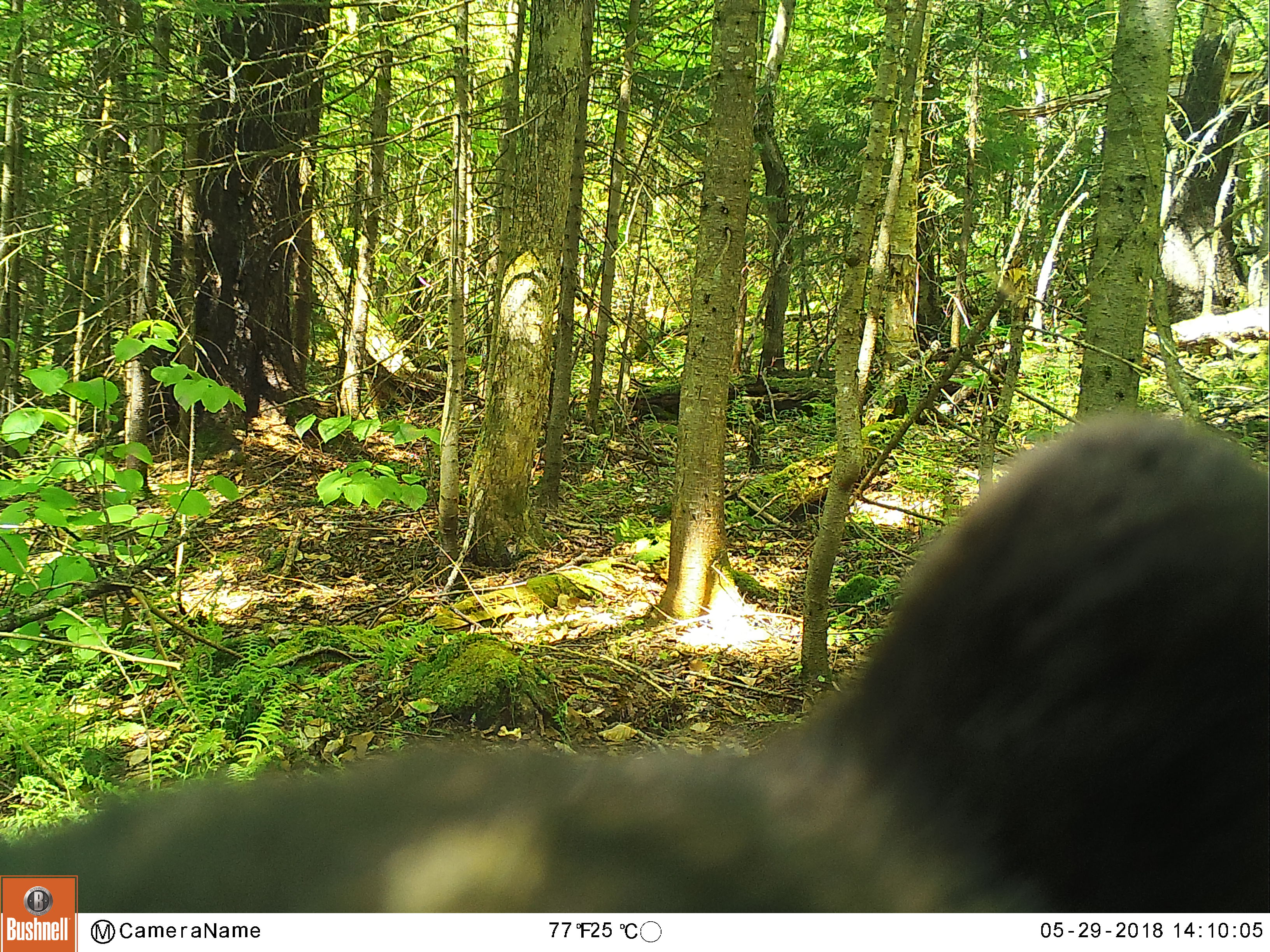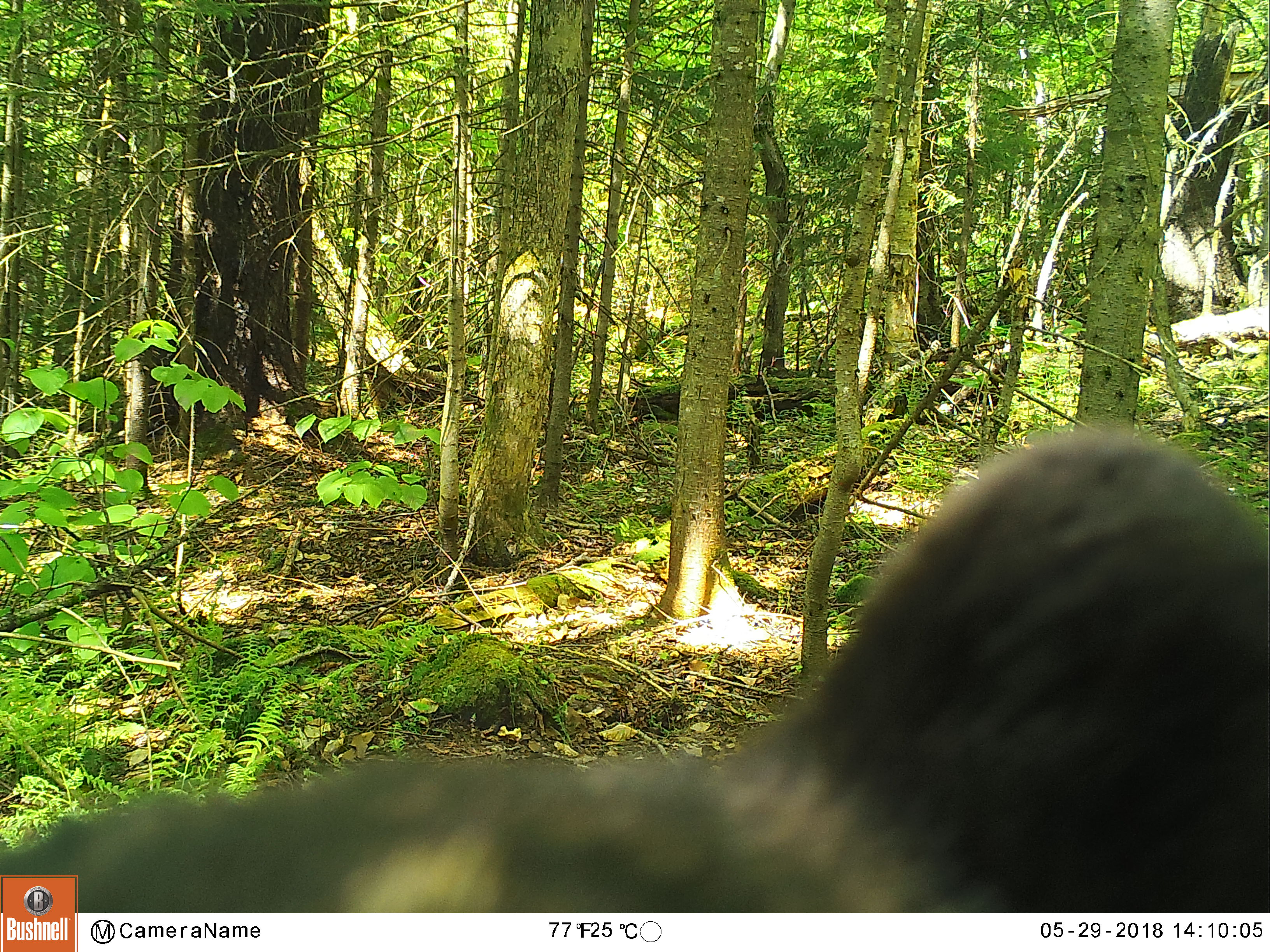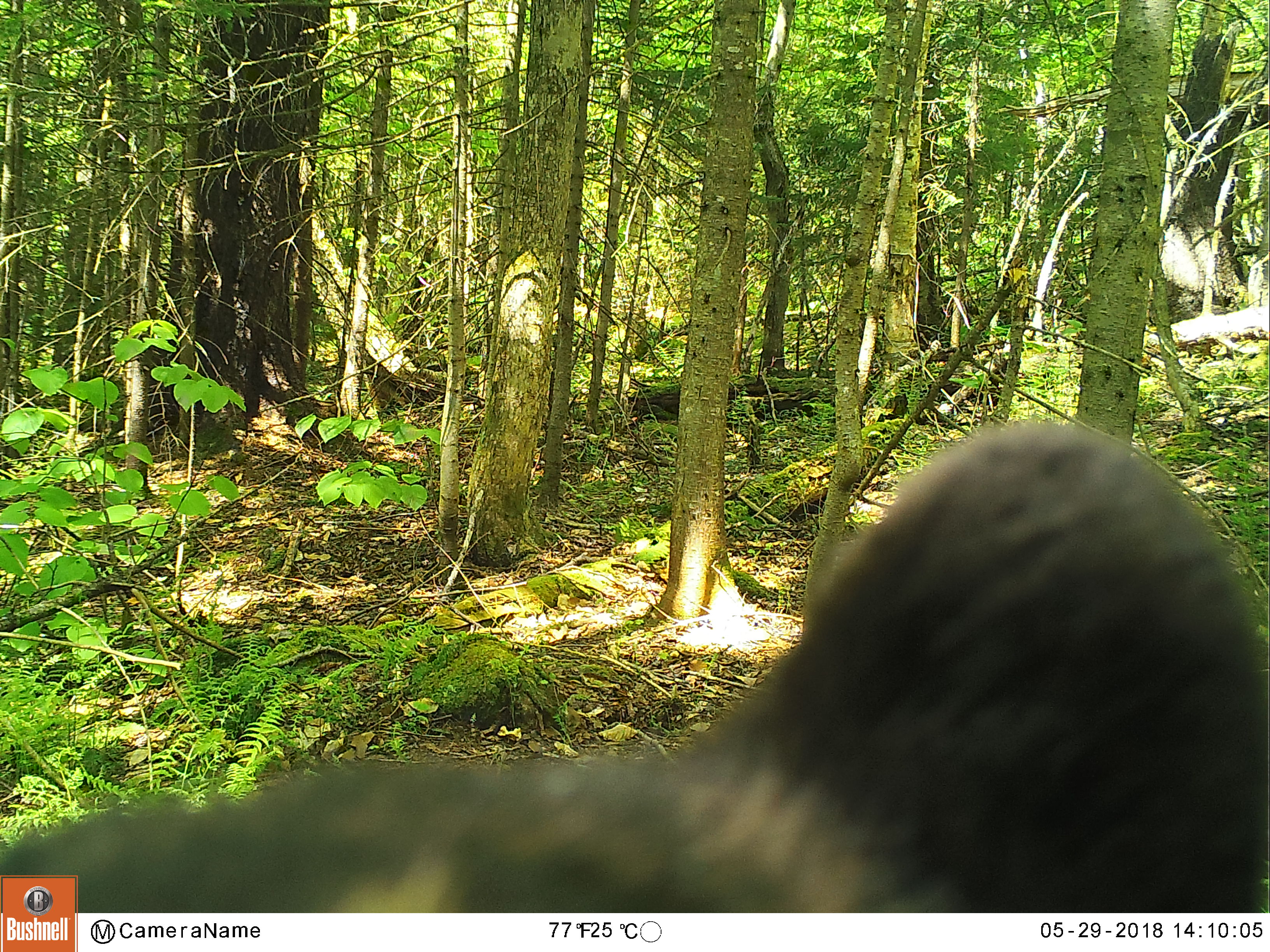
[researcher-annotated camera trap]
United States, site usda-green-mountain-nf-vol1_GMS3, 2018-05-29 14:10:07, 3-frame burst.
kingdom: Animalia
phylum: Chordata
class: Mammalia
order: Carnivora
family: Ursidae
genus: Ursus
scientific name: Ursus americanus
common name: black bear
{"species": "black bear (Ursus americanus)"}